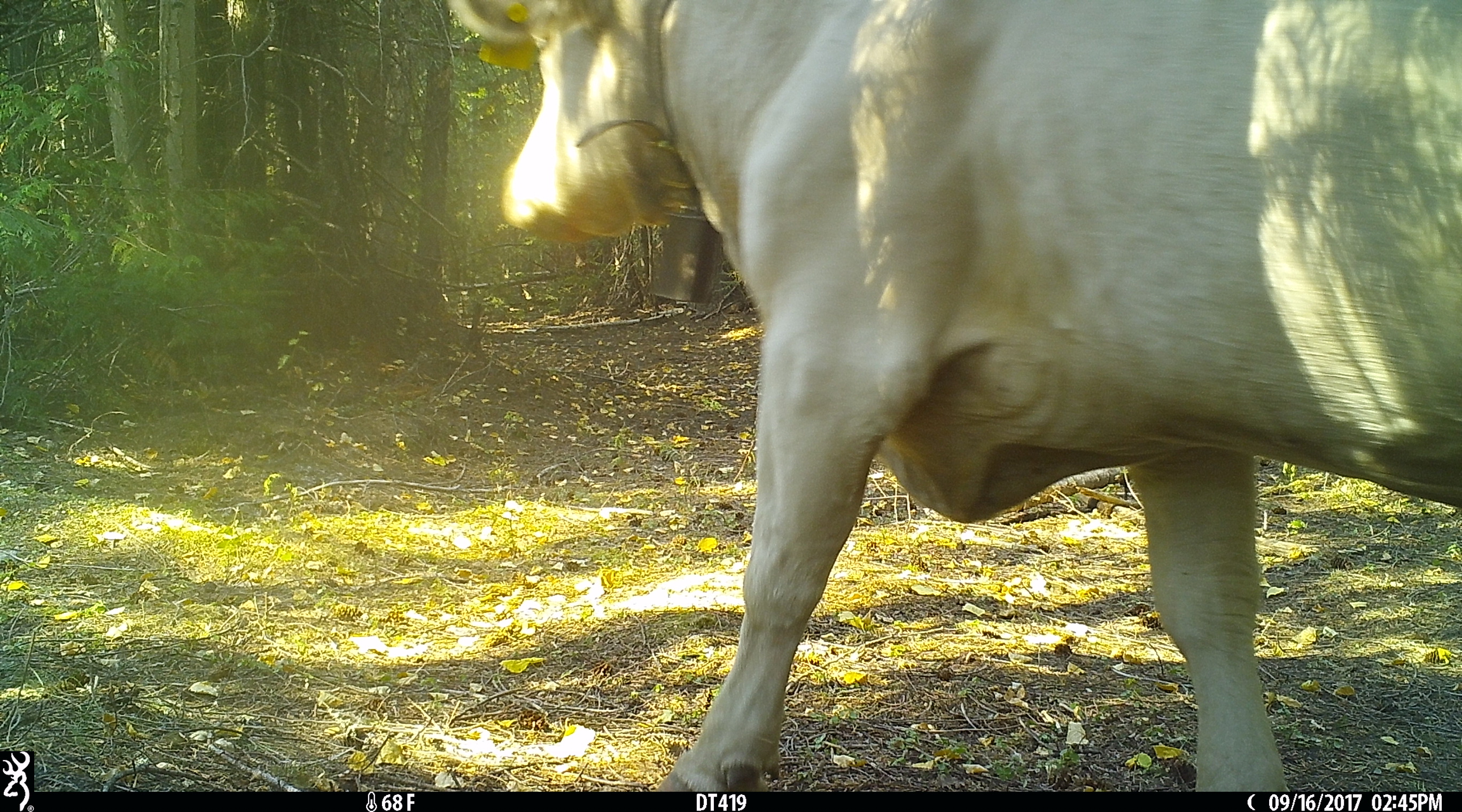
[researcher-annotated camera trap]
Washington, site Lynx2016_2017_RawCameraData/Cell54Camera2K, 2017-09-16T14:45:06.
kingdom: Animalia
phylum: Chordata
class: Mammalia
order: Artiodactyla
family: Bovidae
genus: Bos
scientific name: Bos taurus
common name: domestic cattle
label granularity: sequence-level